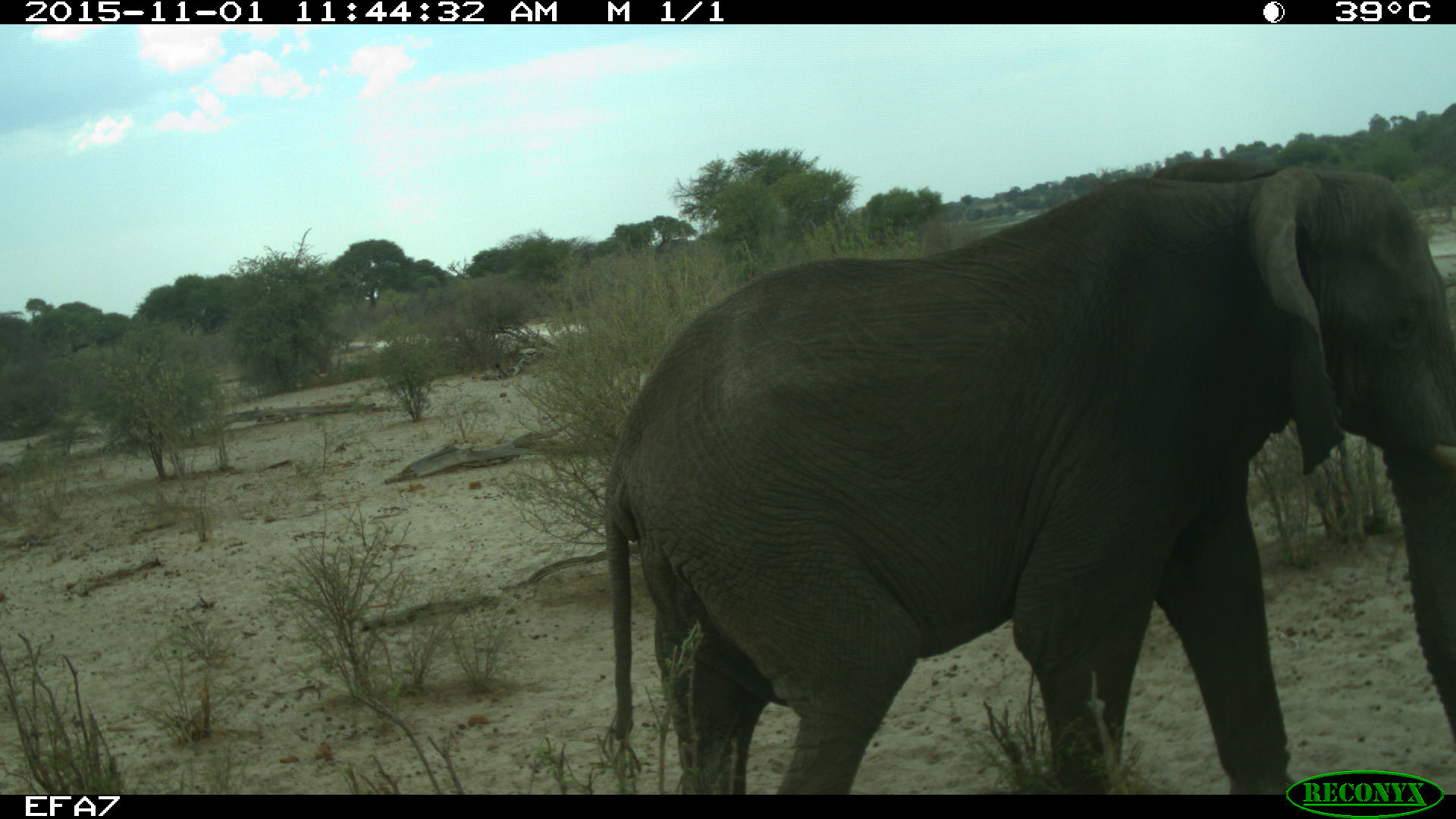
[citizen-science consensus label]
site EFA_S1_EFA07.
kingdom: Animalia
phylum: Chordata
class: Mammalia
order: Proboscidea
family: Elephantidae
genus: Loxodonta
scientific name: Loxodonta africana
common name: african bush elephant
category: elephant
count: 1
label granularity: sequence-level